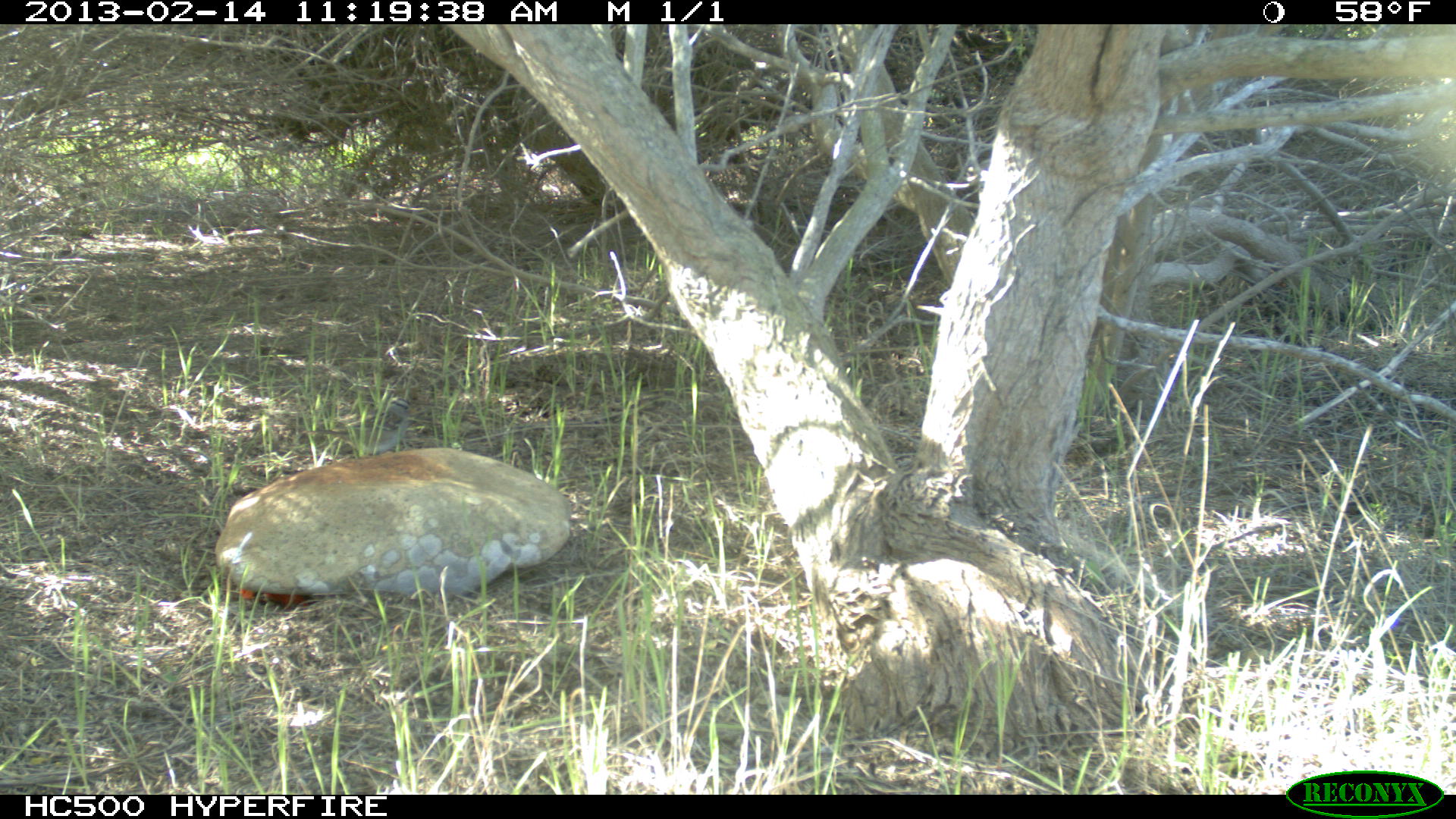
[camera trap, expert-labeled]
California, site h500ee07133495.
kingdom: Animalia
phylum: Chordata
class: Aves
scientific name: Aves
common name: bird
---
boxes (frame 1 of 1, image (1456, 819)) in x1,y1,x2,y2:
bird: 301,399,422,454